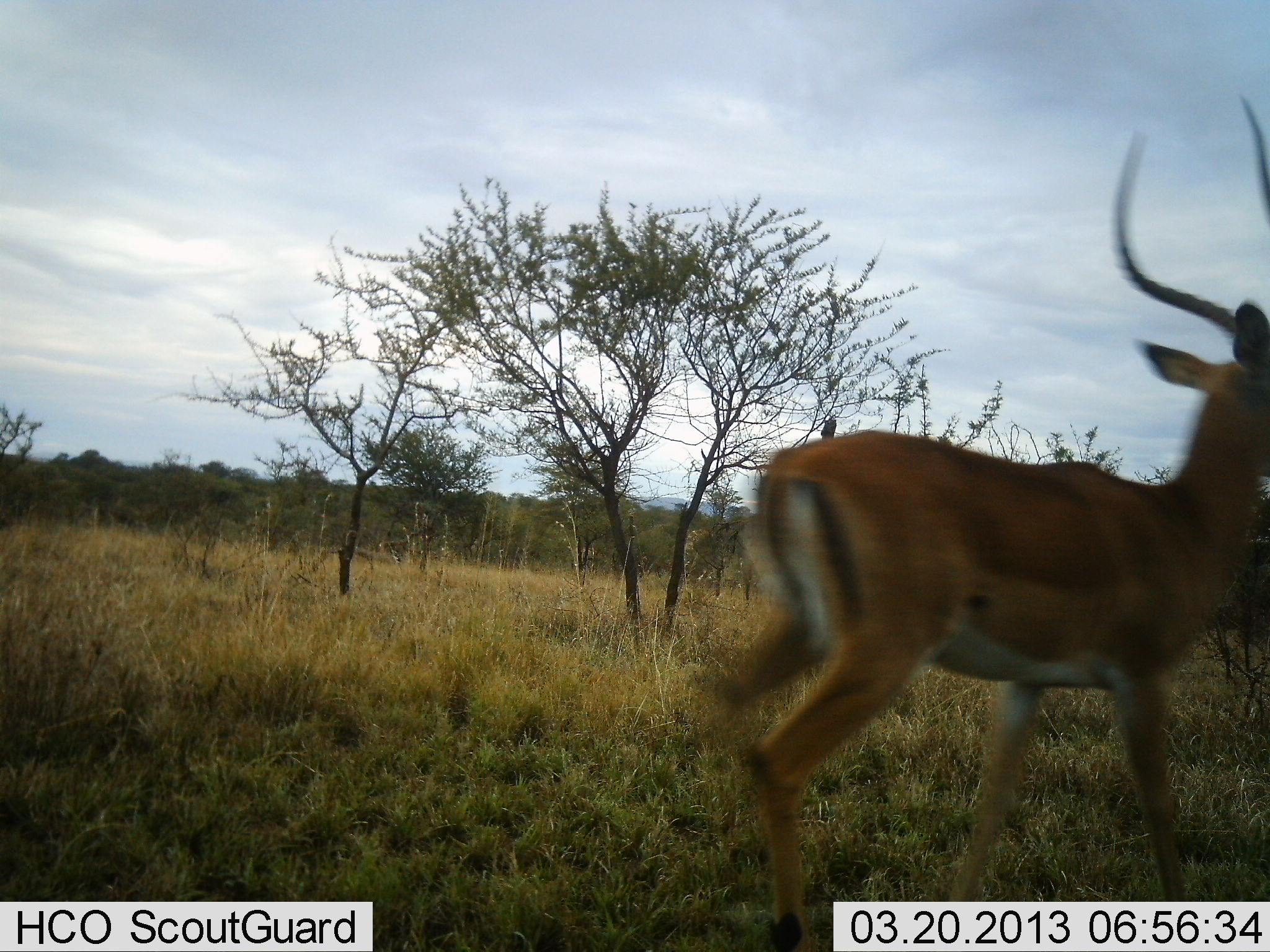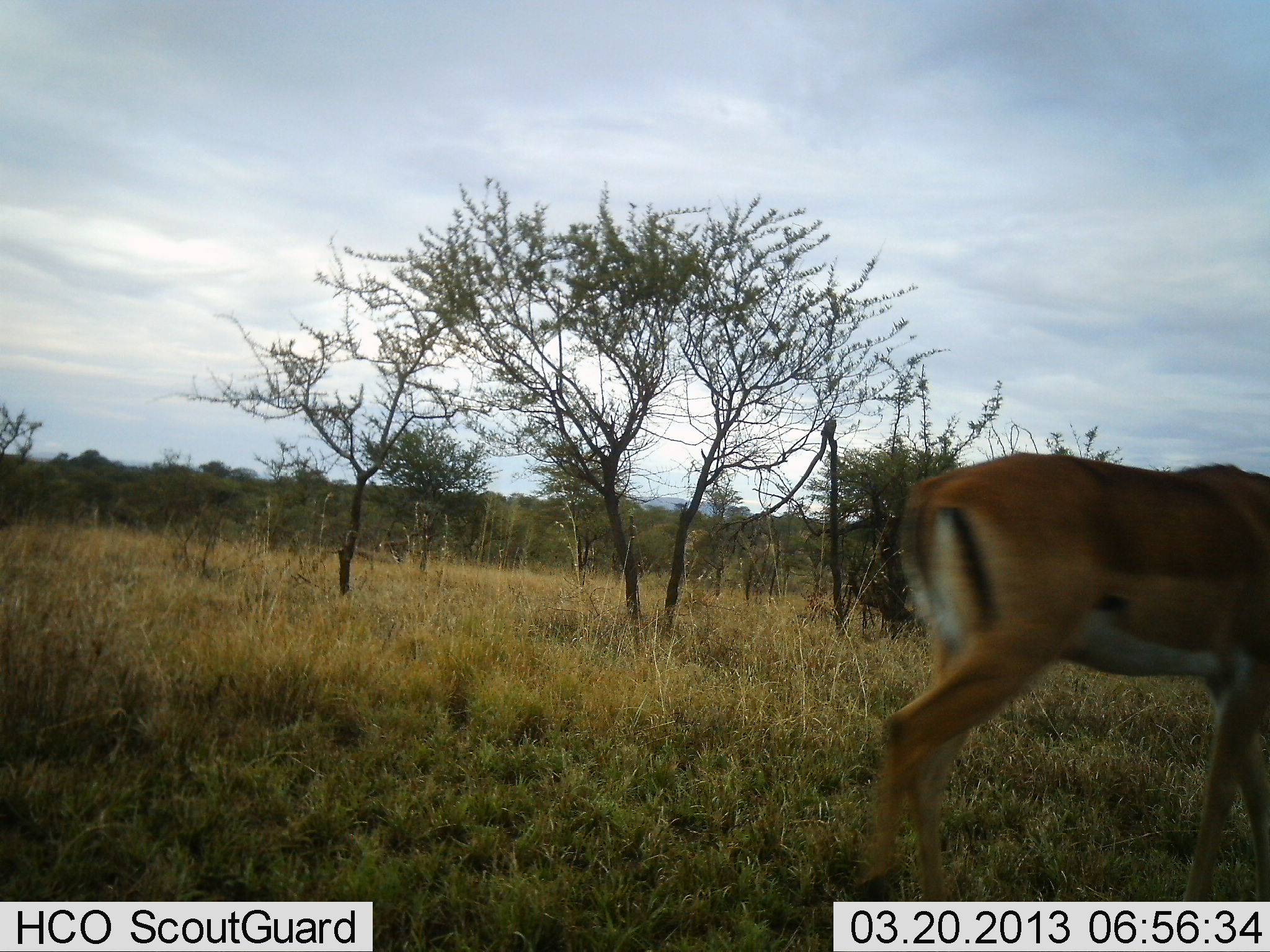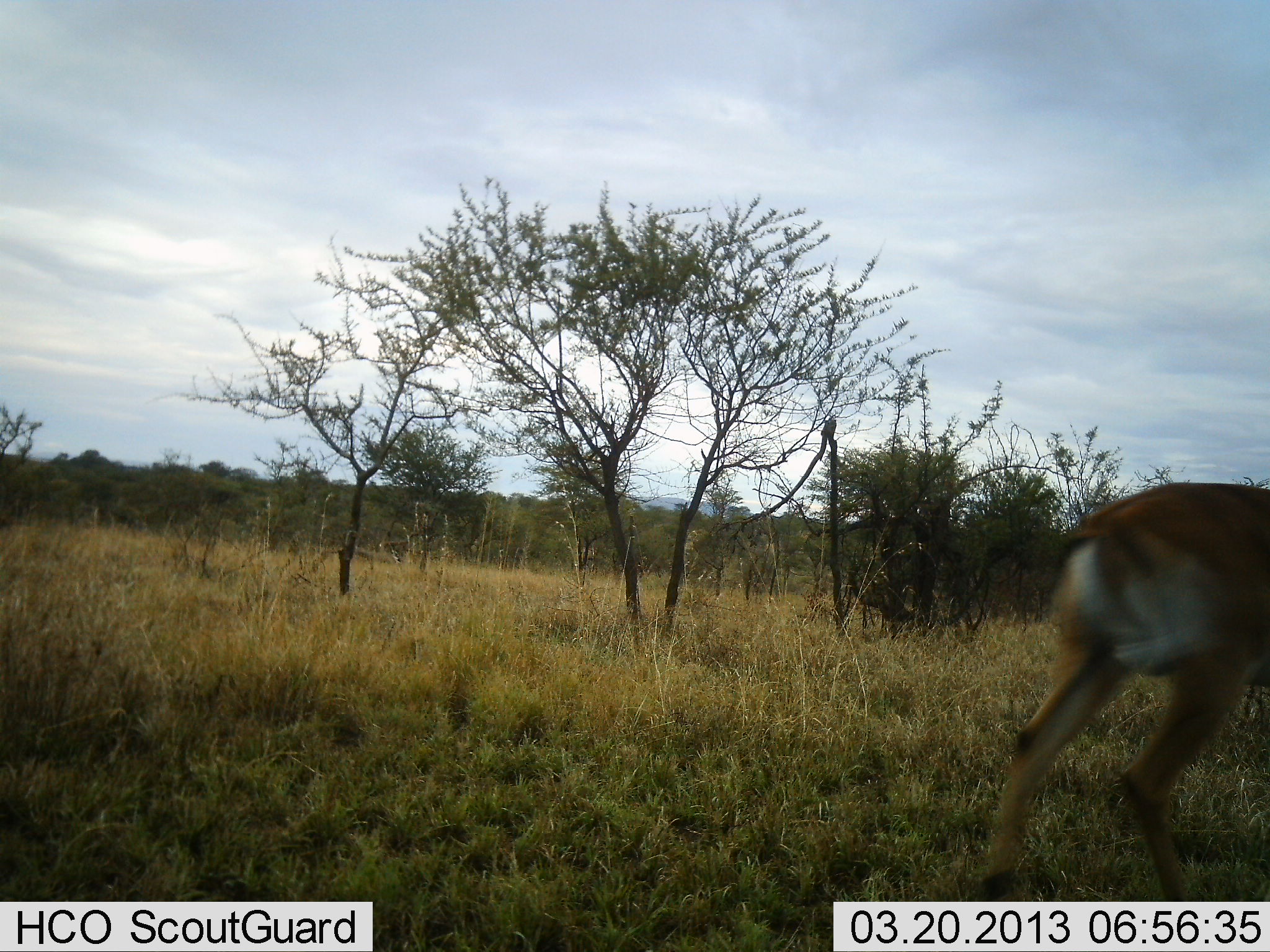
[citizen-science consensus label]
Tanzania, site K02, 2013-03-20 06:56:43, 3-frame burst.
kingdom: Animalia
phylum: Chordata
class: Mammalia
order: Artiodactyla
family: Bovidae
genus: Aepyceros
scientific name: Aepyceros melampus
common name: impala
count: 1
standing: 0%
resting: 0%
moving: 100%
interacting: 0%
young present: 0%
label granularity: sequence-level